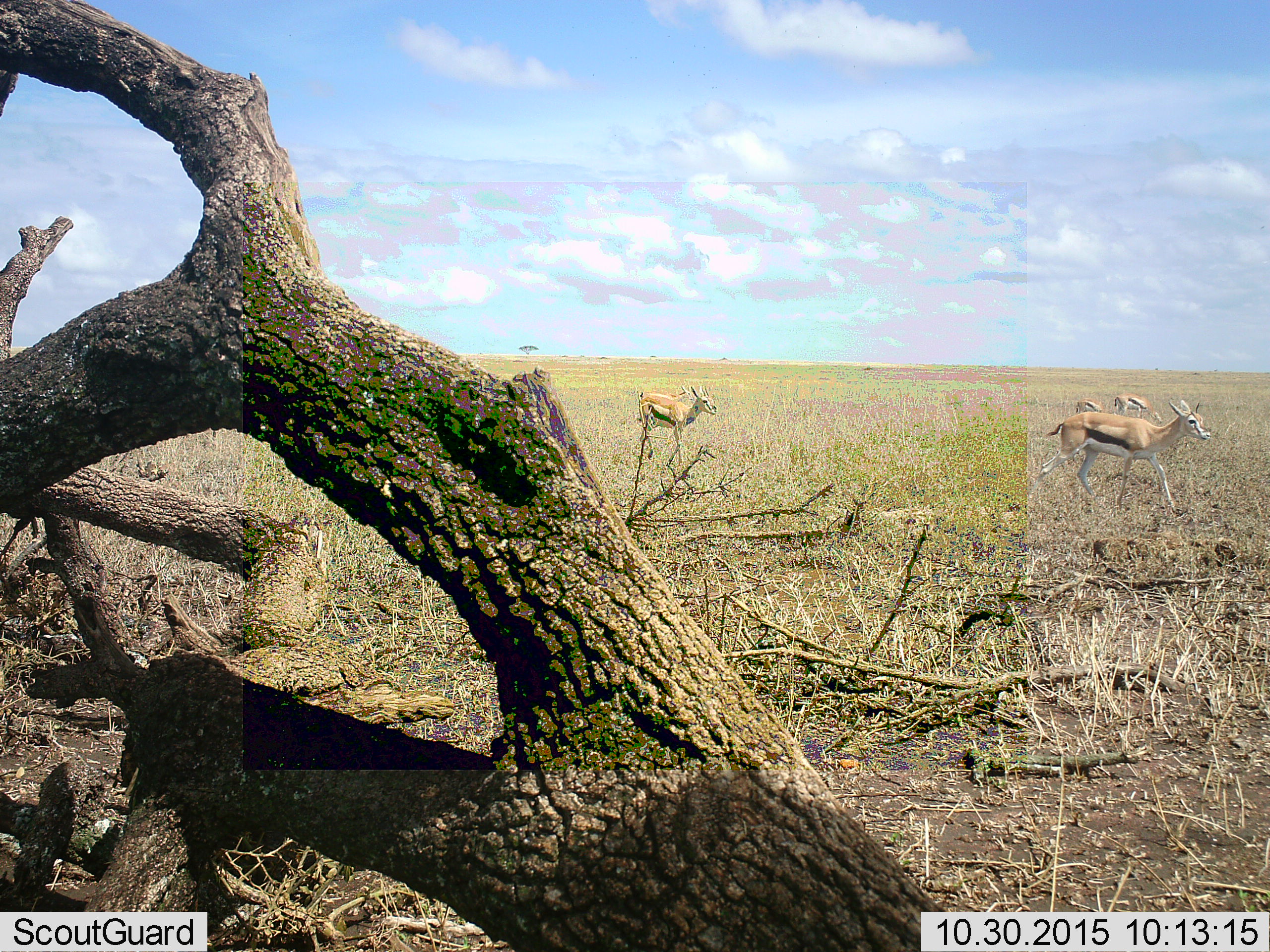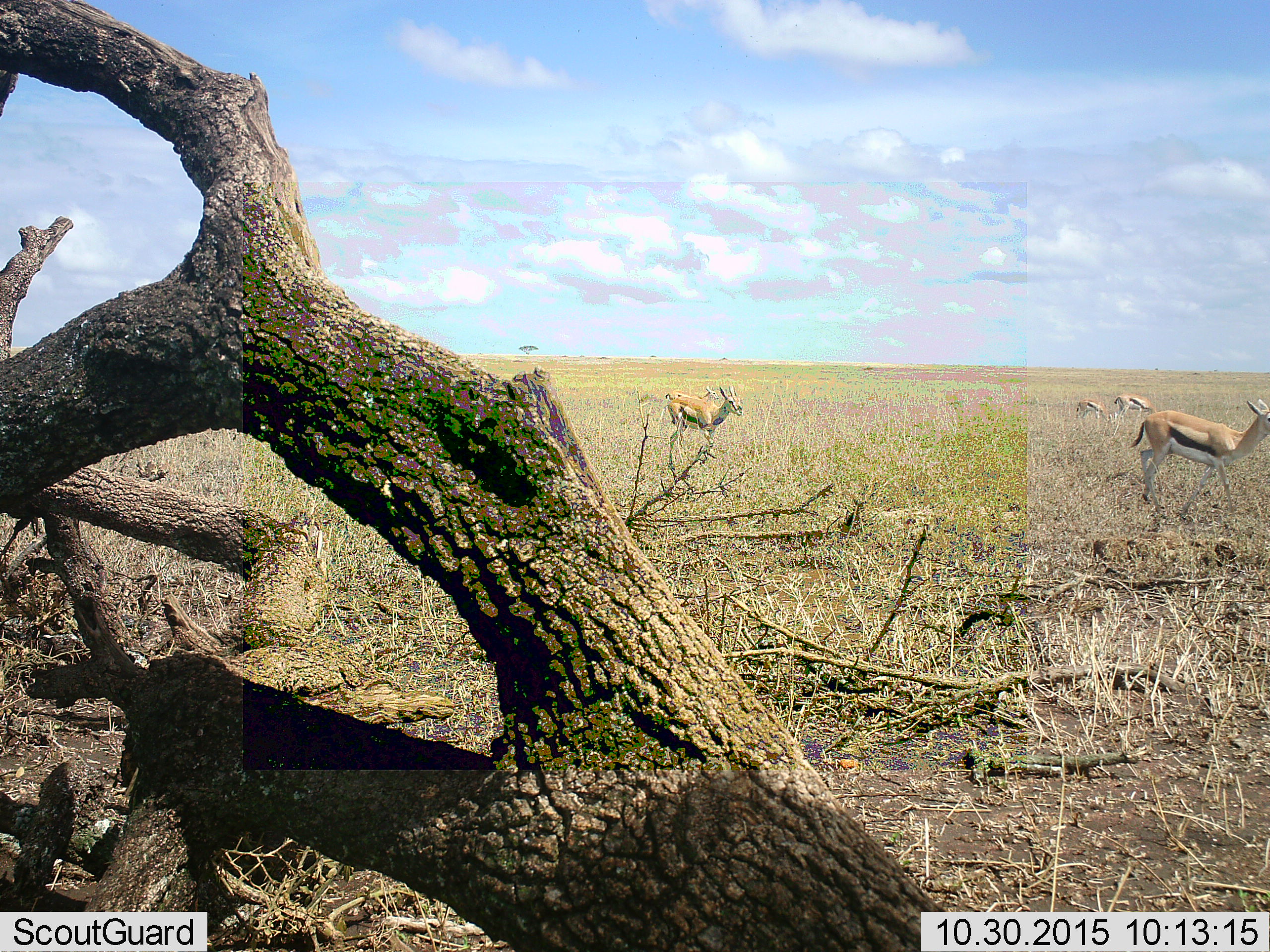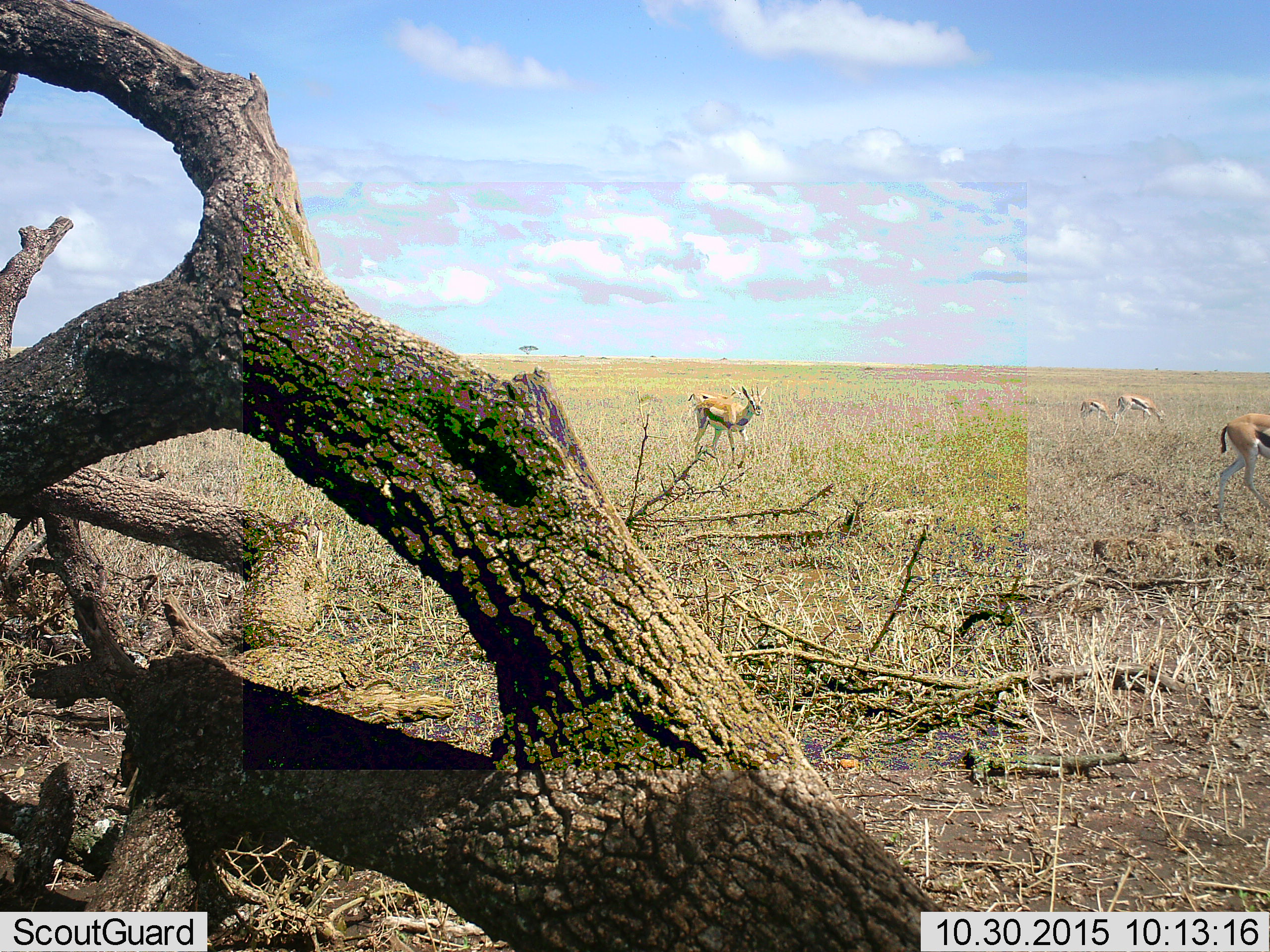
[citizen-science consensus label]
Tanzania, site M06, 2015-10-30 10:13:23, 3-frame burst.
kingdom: Animalia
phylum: Chordata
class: Mammalia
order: Artiodactyla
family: Bovidae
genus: Eudorcas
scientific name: Eudorcas thomsonii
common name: thomson's gazelle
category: gazellethomsons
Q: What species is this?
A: Gazellethomsons (thomson's gazelle) (Eudorcas thomsonii).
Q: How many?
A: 5.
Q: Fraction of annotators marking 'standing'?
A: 44%.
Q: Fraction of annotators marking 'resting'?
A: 11%.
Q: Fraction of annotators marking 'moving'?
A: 67%.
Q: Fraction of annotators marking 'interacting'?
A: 0%.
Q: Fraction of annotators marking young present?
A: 11%.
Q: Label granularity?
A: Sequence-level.